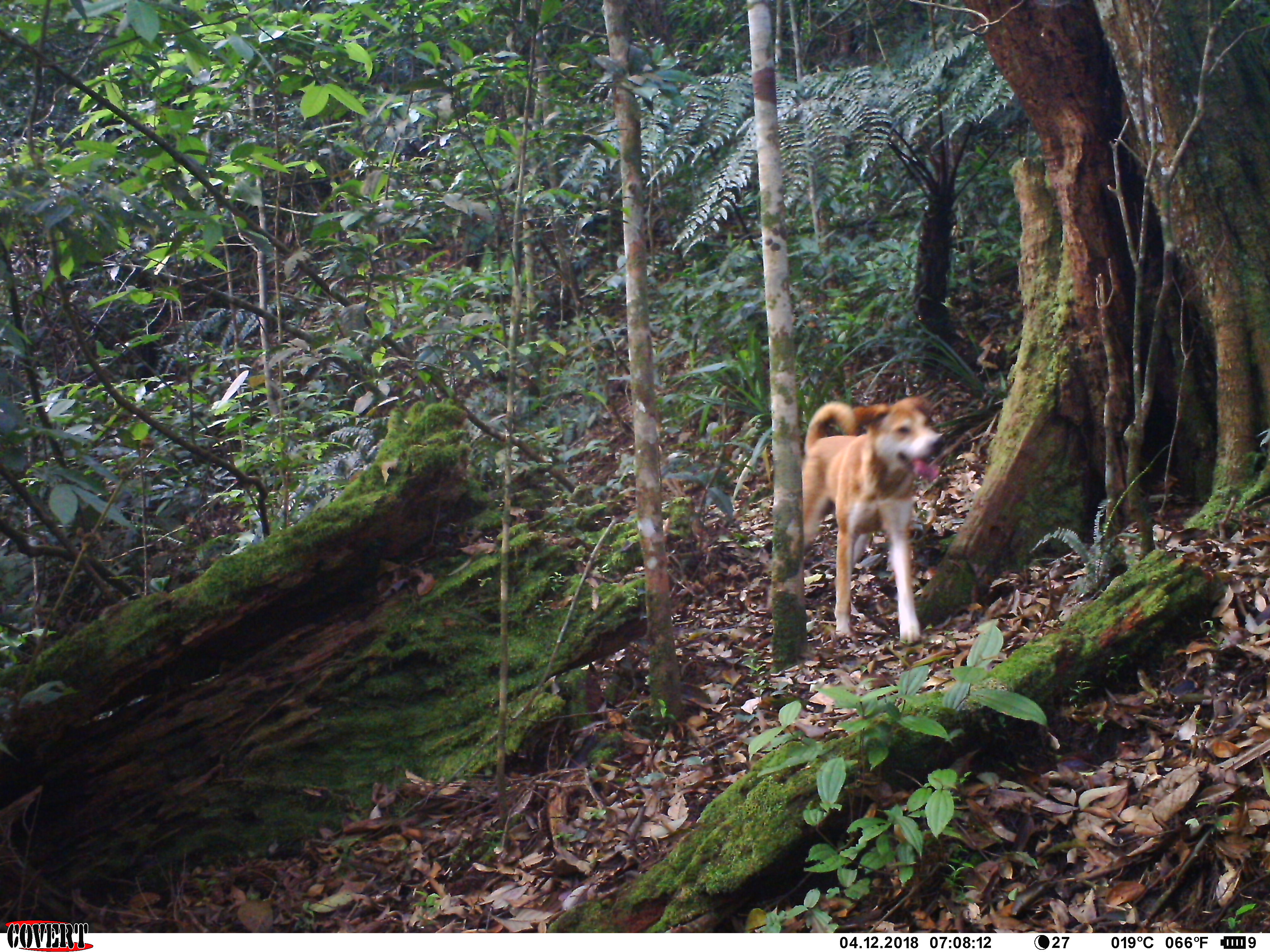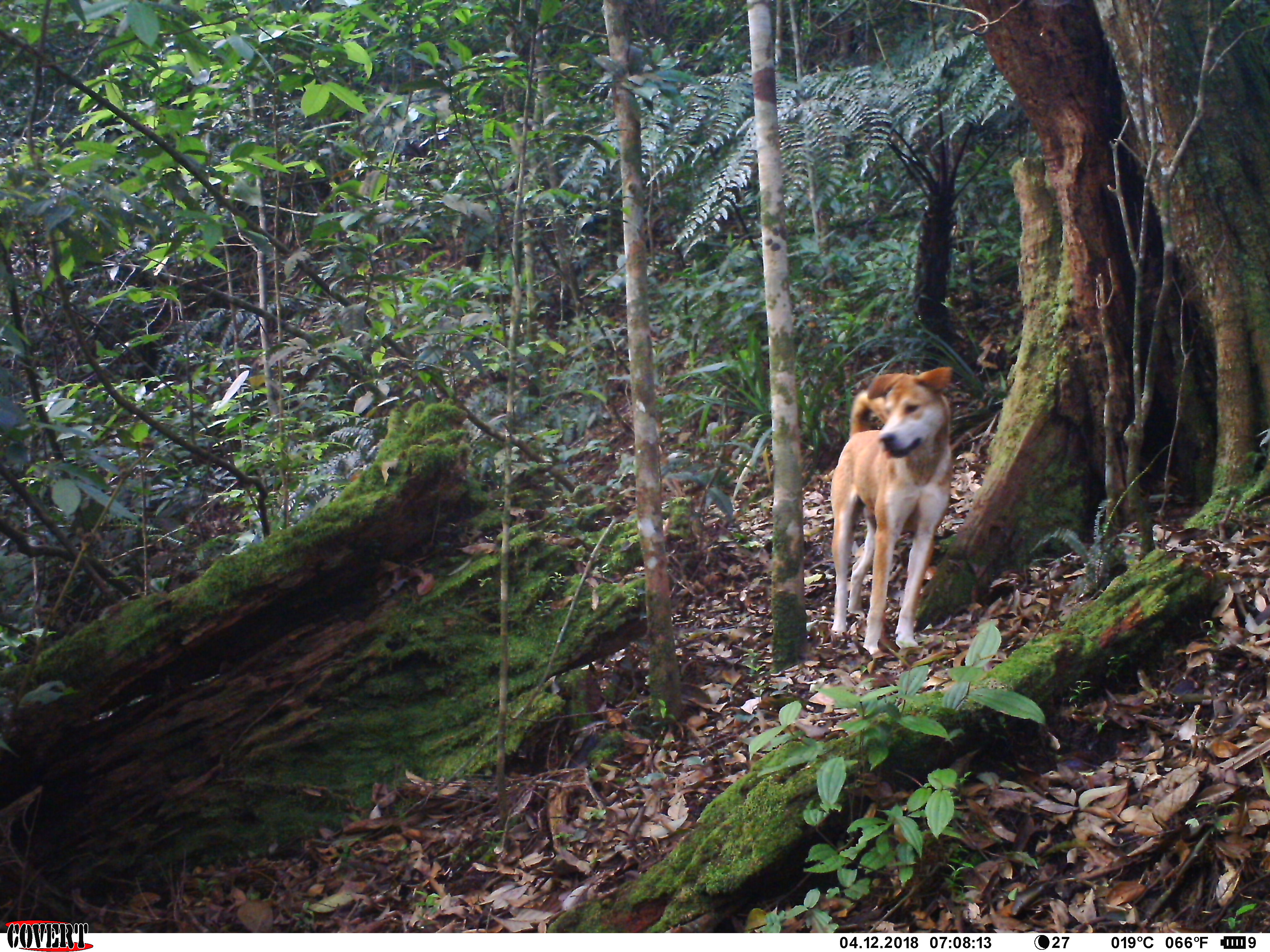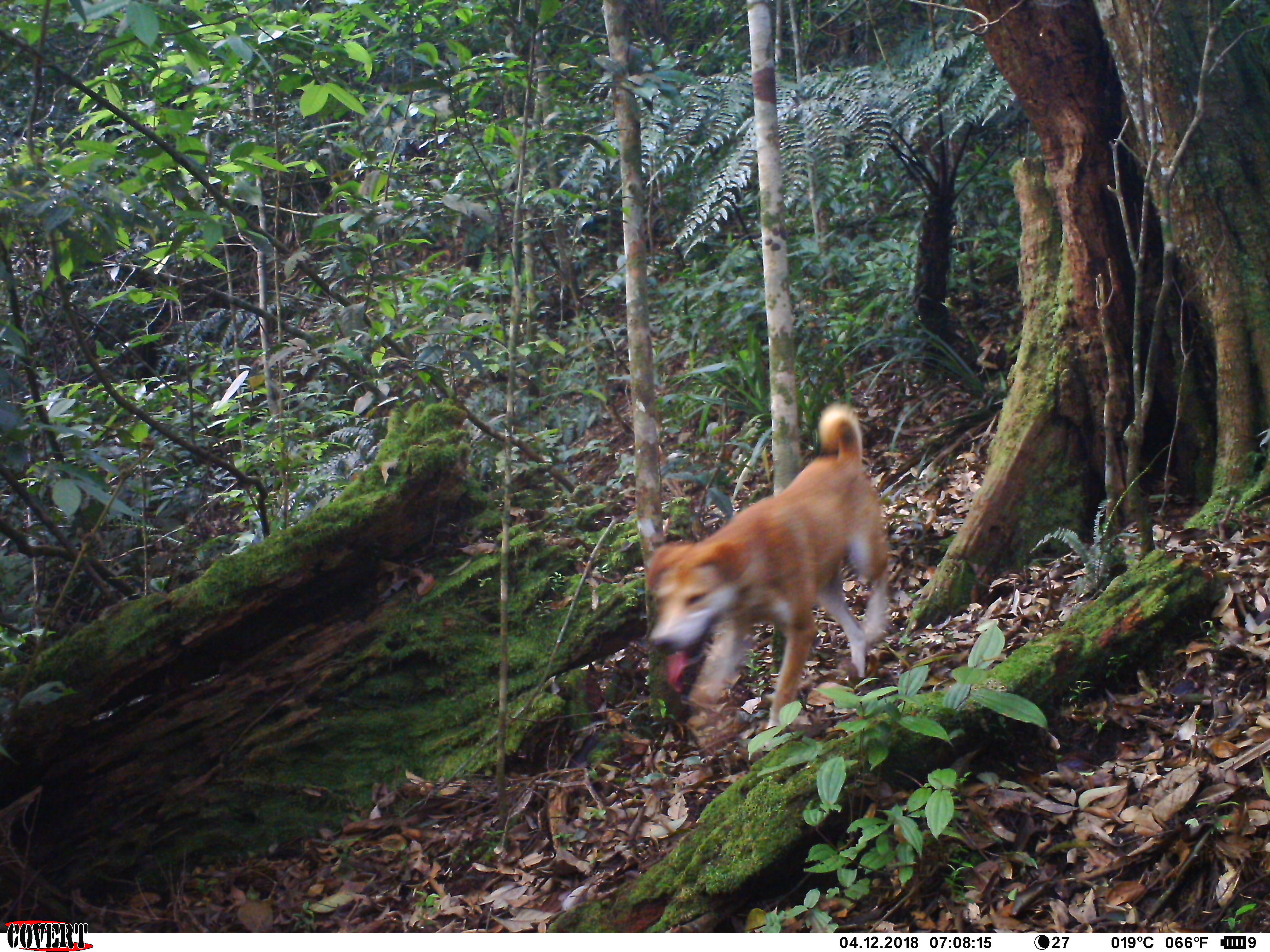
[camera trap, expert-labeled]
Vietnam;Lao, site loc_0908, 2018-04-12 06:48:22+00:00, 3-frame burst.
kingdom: Animalia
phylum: Chordata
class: Mammalia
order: Carnivora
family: Canidae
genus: Canis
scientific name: Canis familiaris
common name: domestic dog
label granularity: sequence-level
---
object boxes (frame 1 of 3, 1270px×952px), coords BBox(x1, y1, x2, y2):
domestic dog: BBox(764, 396, 946, 644)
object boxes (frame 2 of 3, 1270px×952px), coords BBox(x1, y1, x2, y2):
domestic dog: BBox(828, 367, 953, 659)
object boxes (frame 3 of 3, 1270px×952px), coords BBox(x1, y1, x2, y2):
domestic dog: BBox(638, 400, 889, 735)